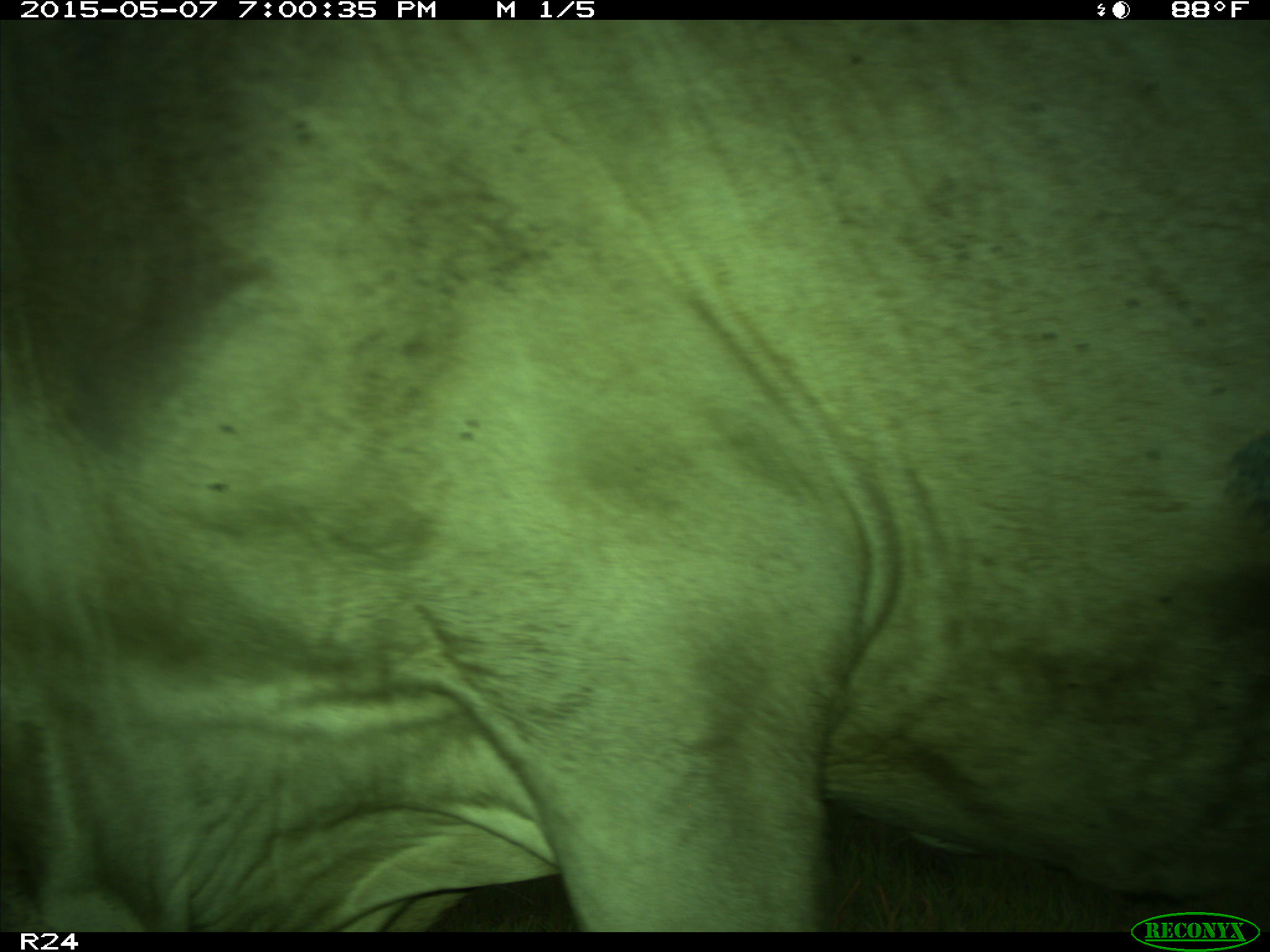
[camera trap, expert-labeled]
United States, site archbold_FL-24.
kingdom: Animalia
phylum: Chordata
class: Mammalia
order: Artiodactyla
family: Bovidae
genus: Bos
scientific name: Bos taurus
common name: domestic cow